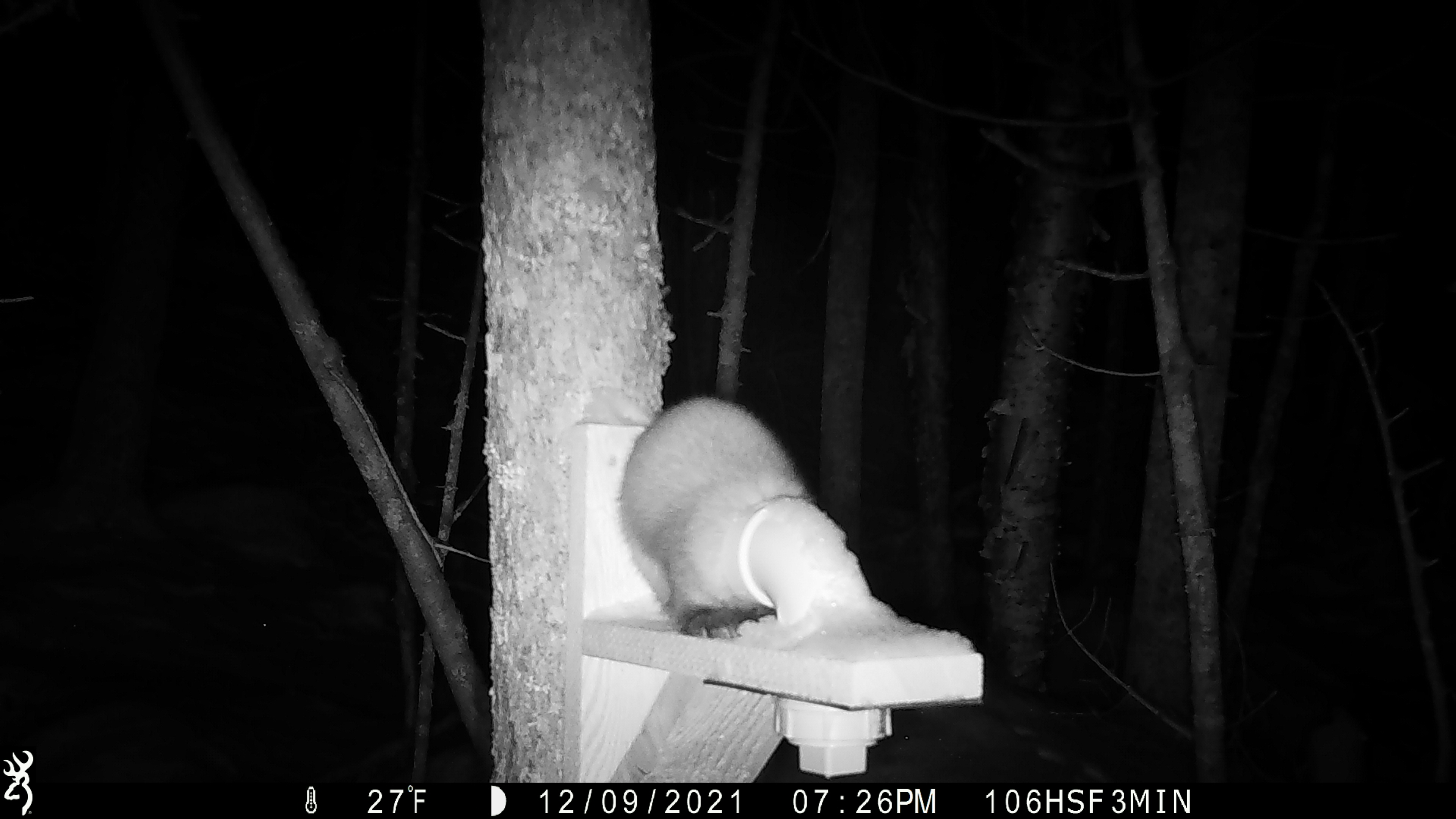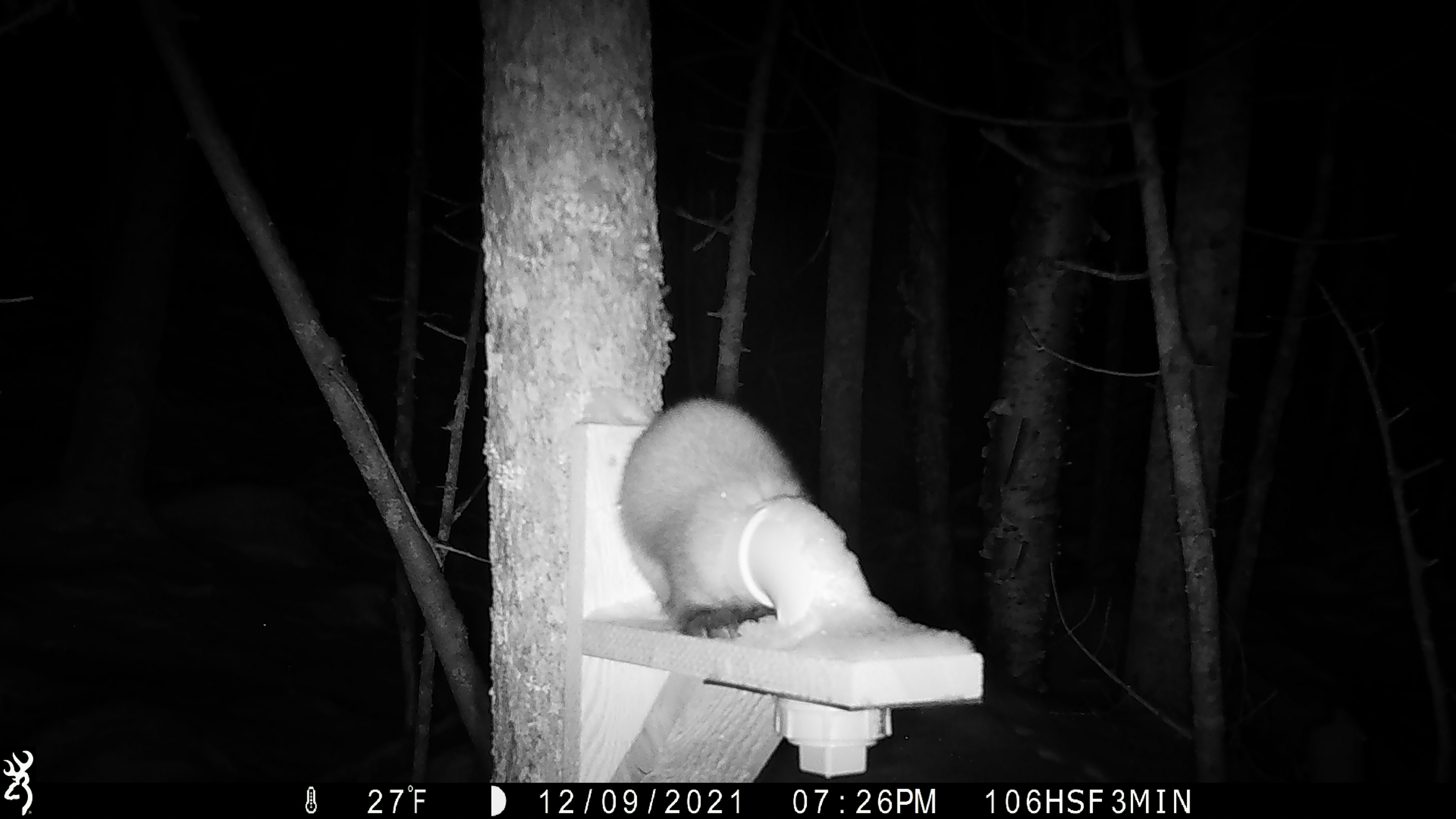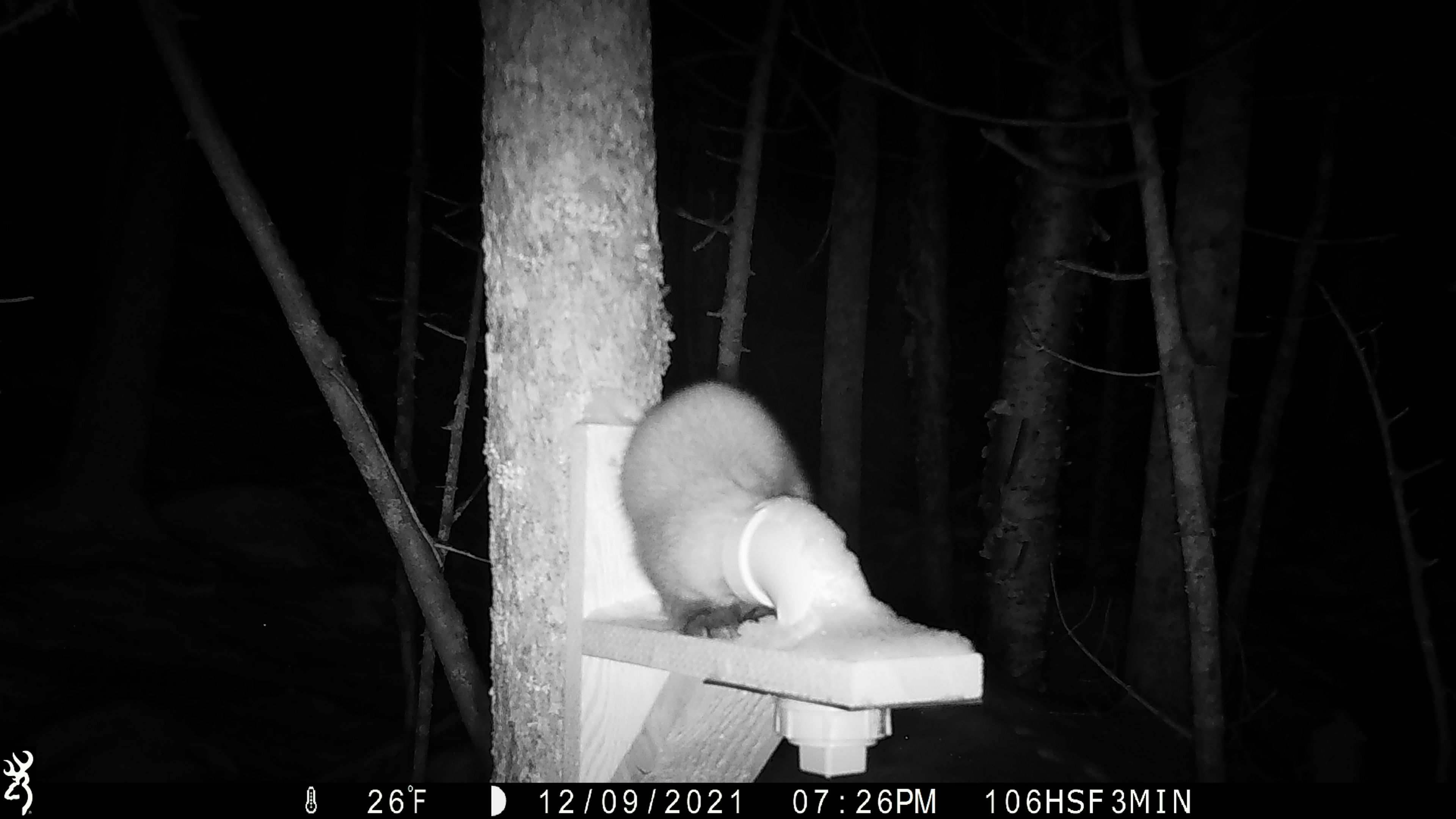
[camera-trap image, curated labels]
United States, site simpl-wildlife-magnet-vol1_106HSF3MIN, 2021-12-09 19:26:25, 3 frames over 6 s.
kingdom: Animalia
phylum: Chordata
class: Mammalia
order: Carnivora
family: Mustelidae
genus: Martes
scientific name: Martes americana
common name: american marten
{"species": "american marten (Martes americana)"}